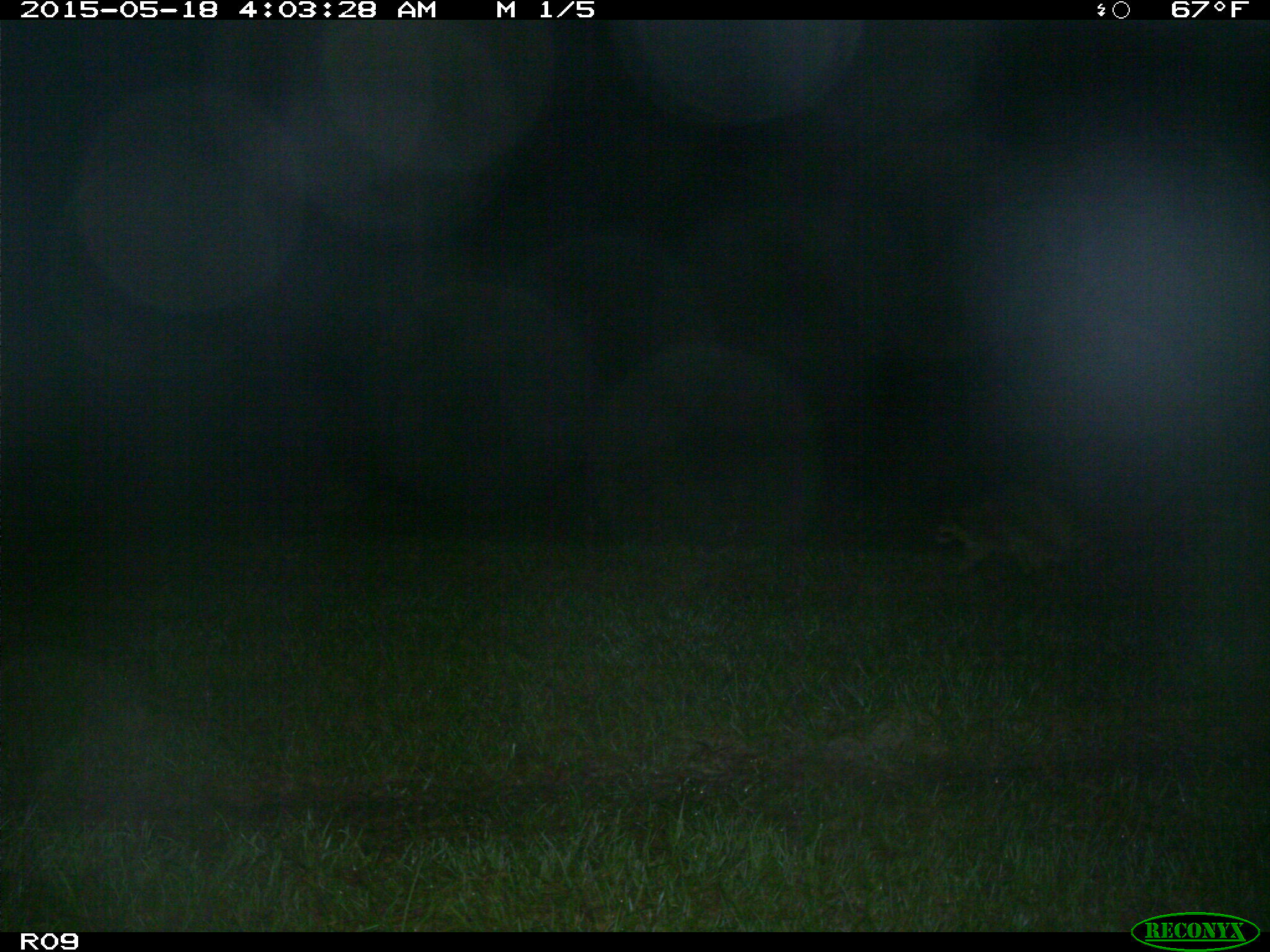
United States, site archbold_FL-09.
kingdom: Animalia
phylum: Chordata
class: Mammalia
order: Carnivora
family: Procyonidae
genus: Procyon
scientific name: Procyon lotor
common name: common raccoon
Procyon lotor (common raccoon).